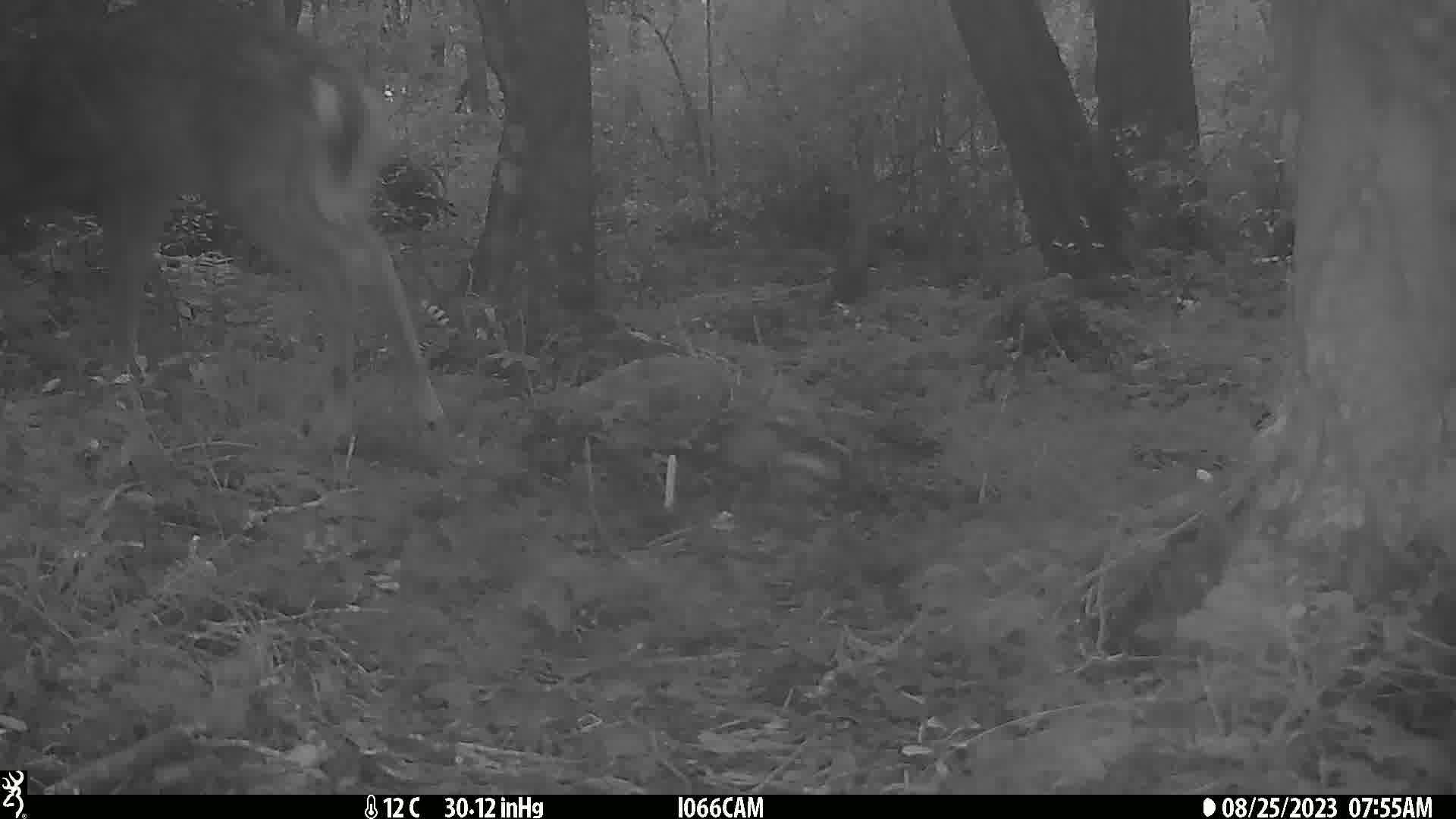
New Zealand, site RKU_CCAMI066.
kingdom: Animalia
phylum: Chordata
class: Mammalia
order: Artiodactyla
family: Cervidae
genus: Odocoileus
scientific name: Odocoileus virginianus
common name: white-tailed deer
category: white tailed deer